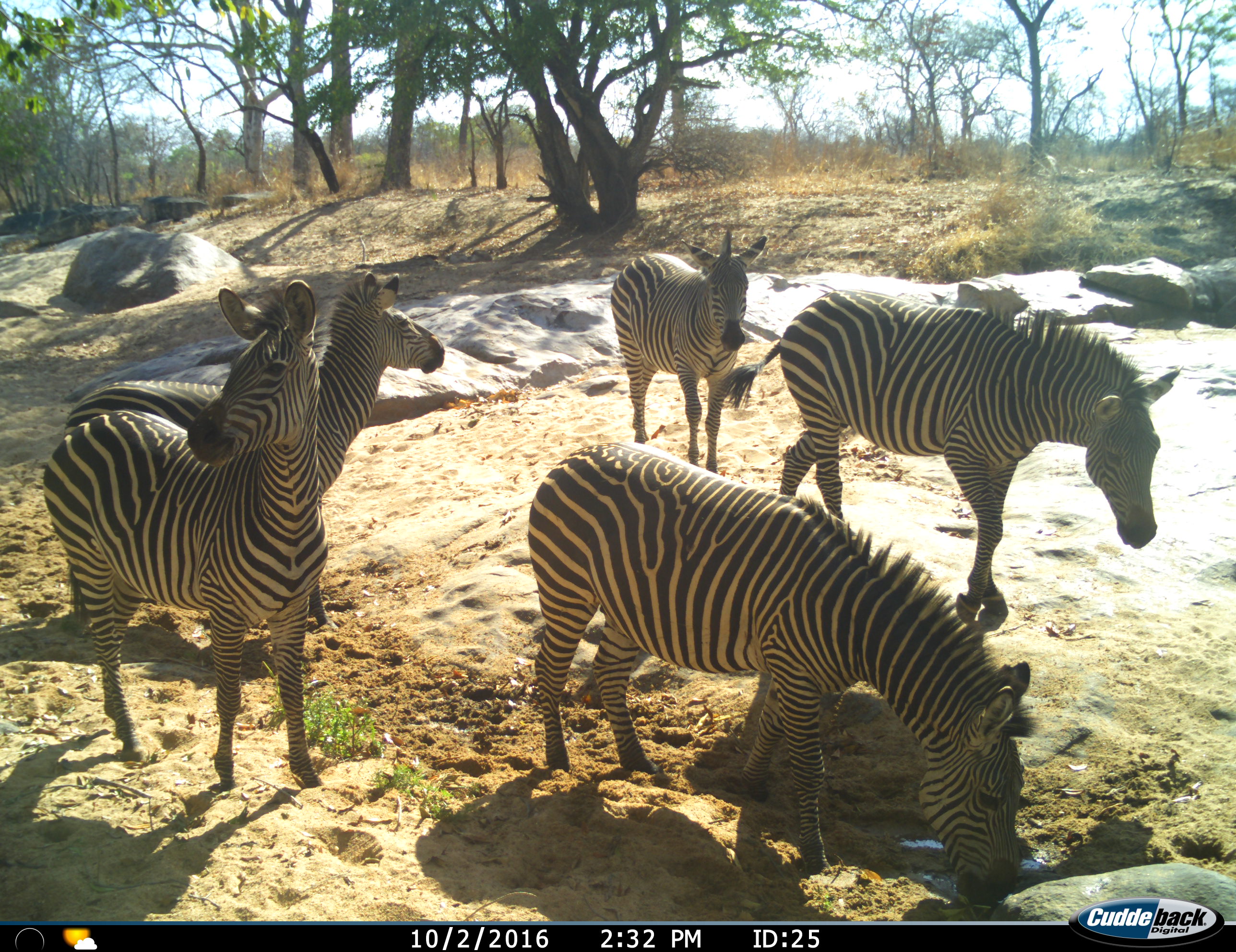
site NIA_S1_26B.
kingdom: Animalia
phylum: Chordata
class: Mammalia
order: Perissodactyla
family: Equidae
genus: Equus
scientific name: Equus quagga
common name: plains zebra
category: zebraplains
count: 5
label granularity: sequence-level